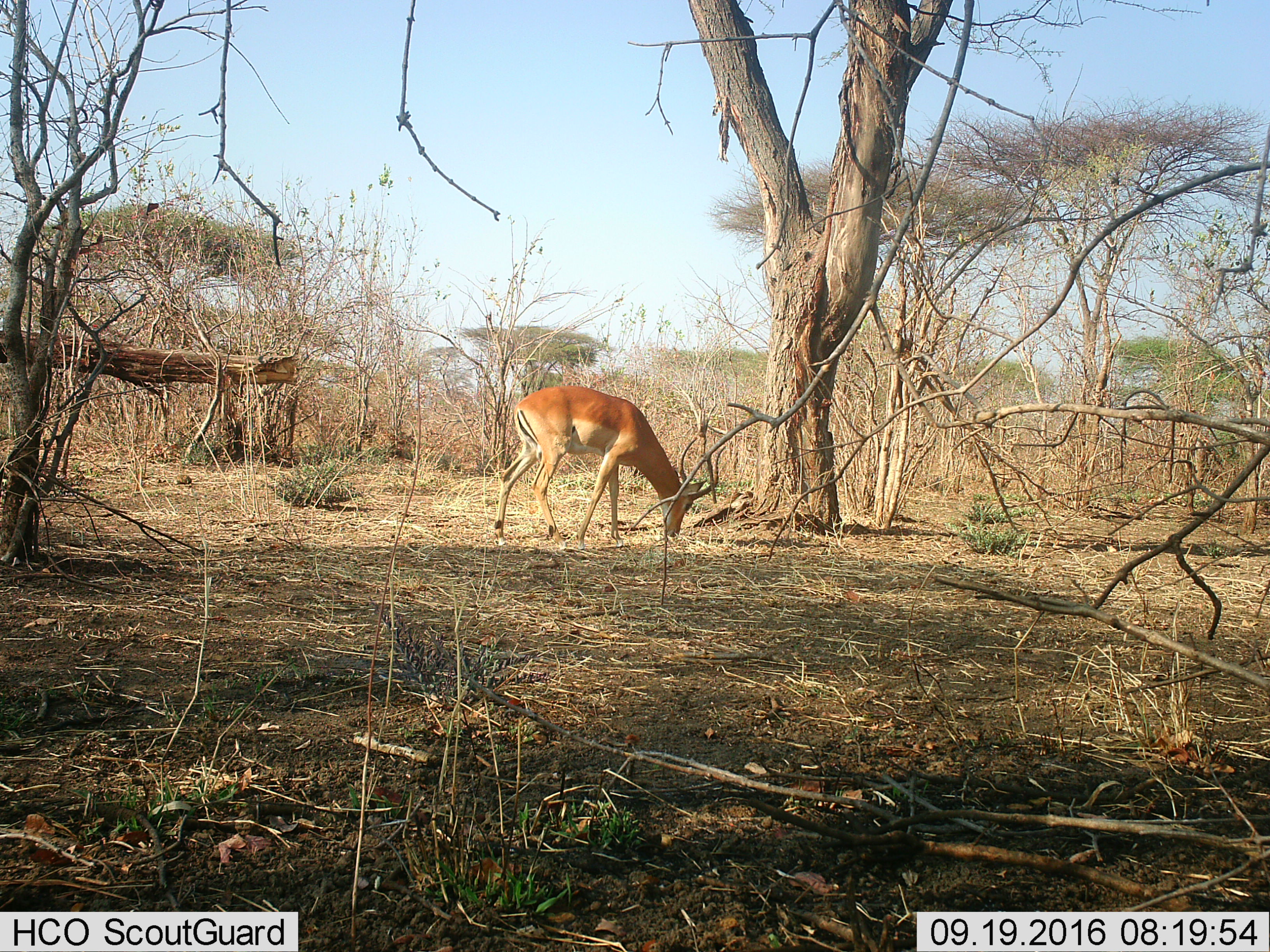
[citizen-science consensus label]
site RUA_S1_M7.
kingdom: Animalia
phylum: Chordata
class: Mammalia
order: Artiodactyla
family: Bovidae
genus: Aepyceros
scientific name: Aepyceros melampus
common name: impala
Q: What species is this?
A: Impala (Aepyceros melampus).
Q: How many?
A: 1.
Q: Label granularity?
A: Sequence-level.